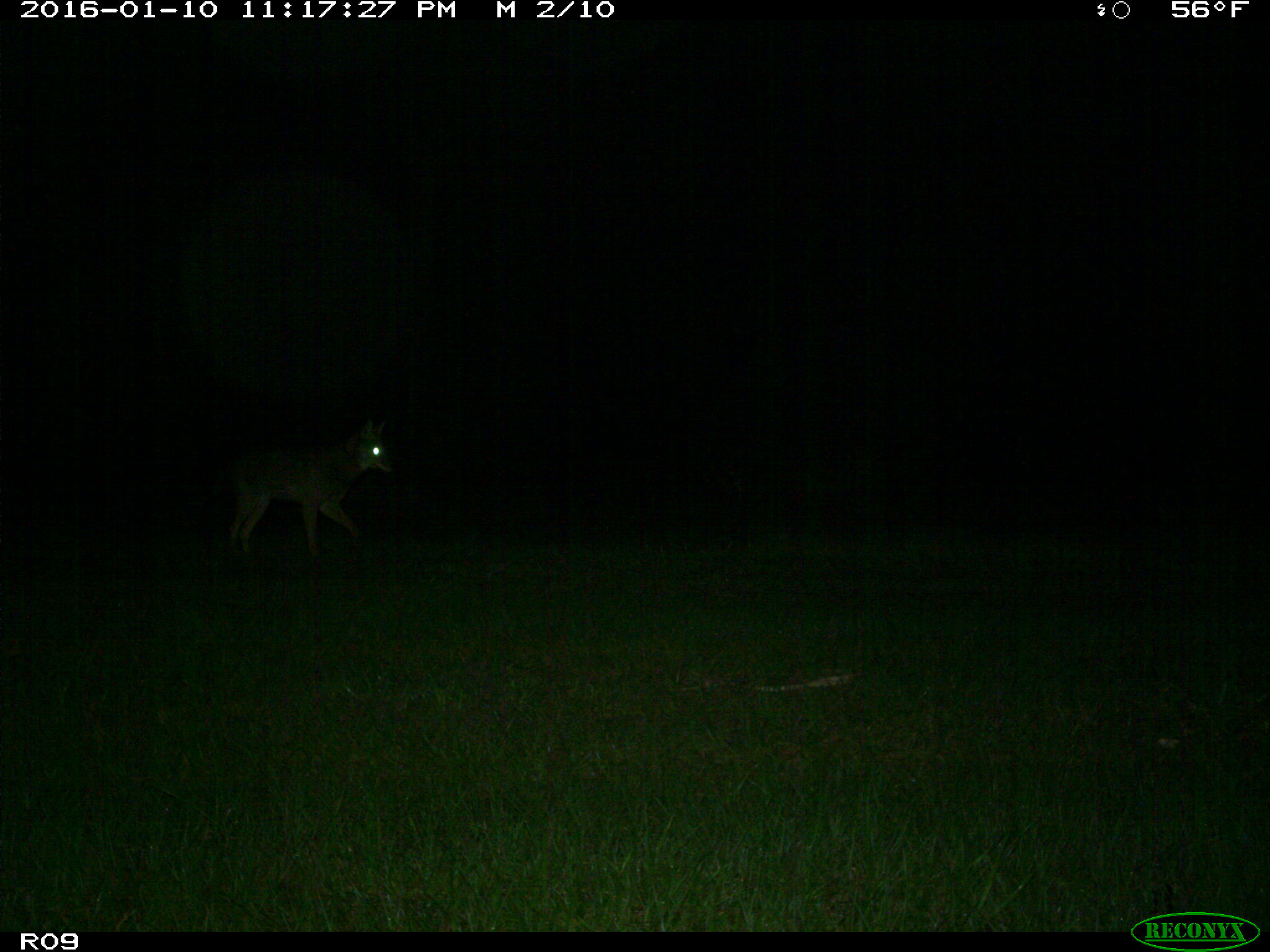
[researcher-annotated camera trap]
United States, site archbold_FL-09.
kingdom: Animalia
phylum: Chordata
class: Mammalia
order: Carnivora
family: Canidae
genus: Canis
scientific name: Canis latrans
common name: coyote